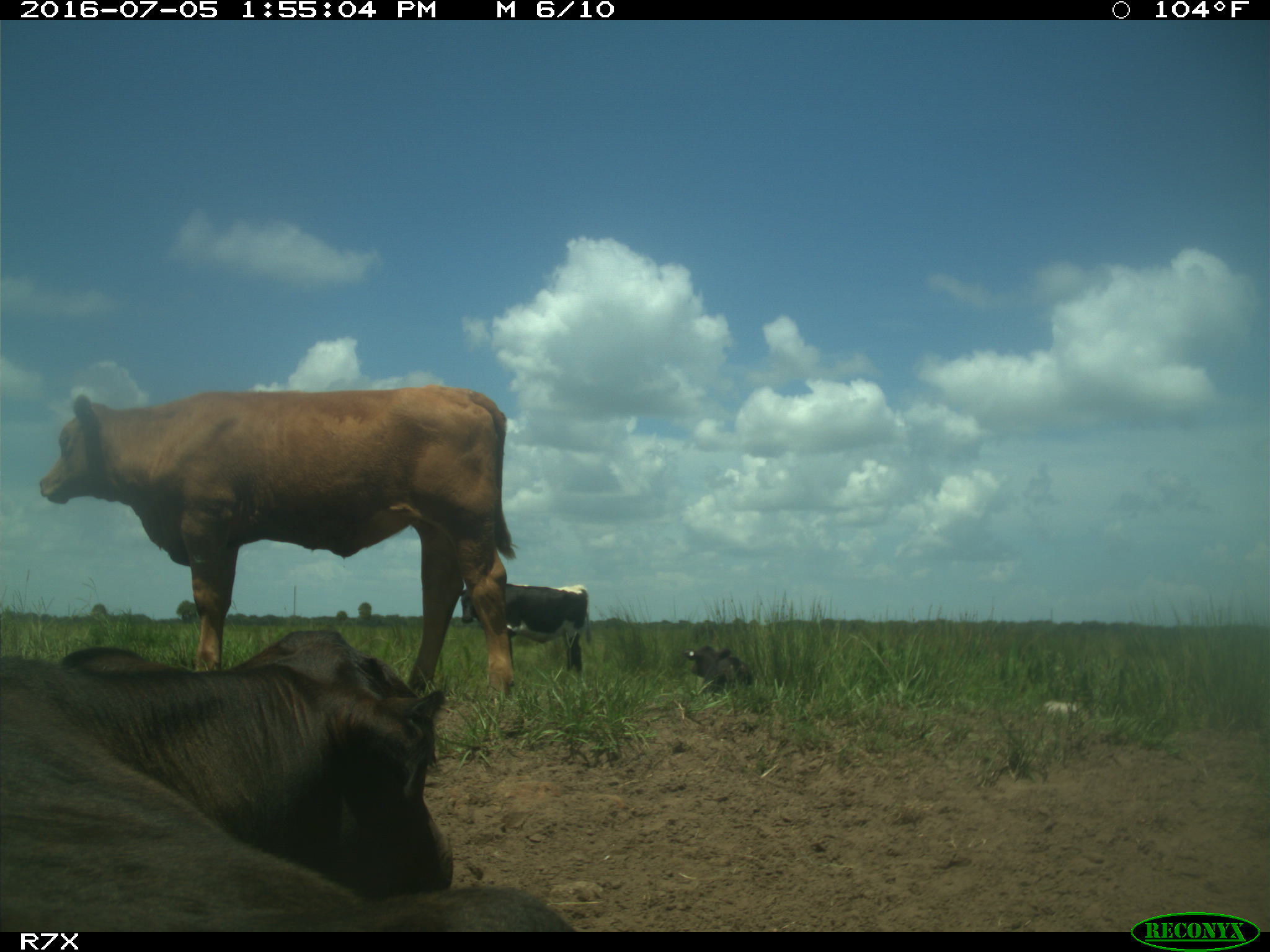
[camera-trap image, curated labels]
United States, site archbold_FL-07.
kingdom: Animalia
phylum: Chordata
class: Mammalia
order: Artiodactyla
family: Bovidae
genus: Bos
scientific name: Bos taurus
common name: domestic cow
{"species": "Bos taurus (domestic cow)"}